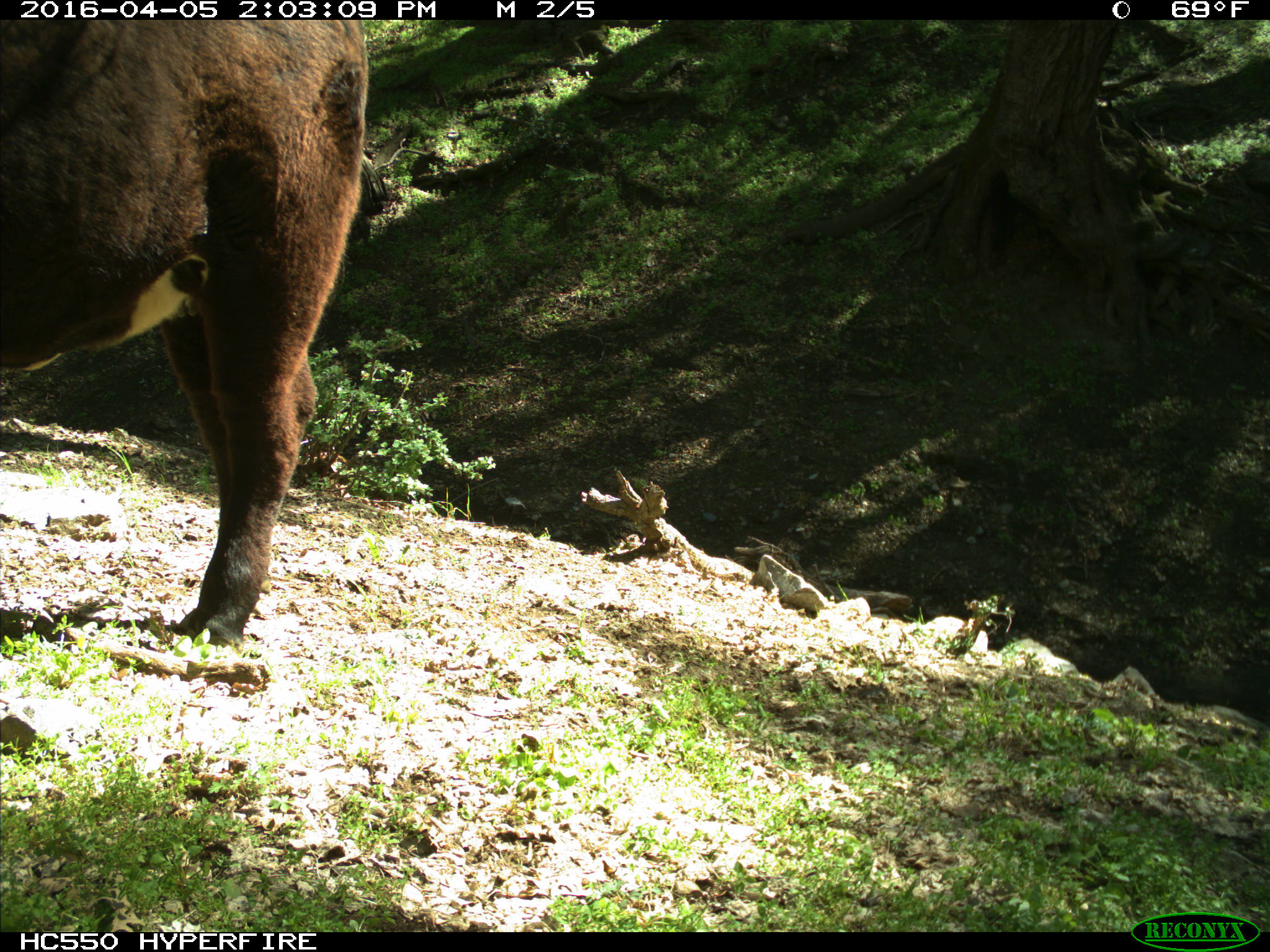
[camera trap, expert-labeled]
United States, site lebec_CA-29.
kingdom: Animalia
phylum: Chordata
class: Mammalia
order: Artiodactyla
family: Bovidae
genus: Bos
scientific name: Bos taurus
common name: domestic cow